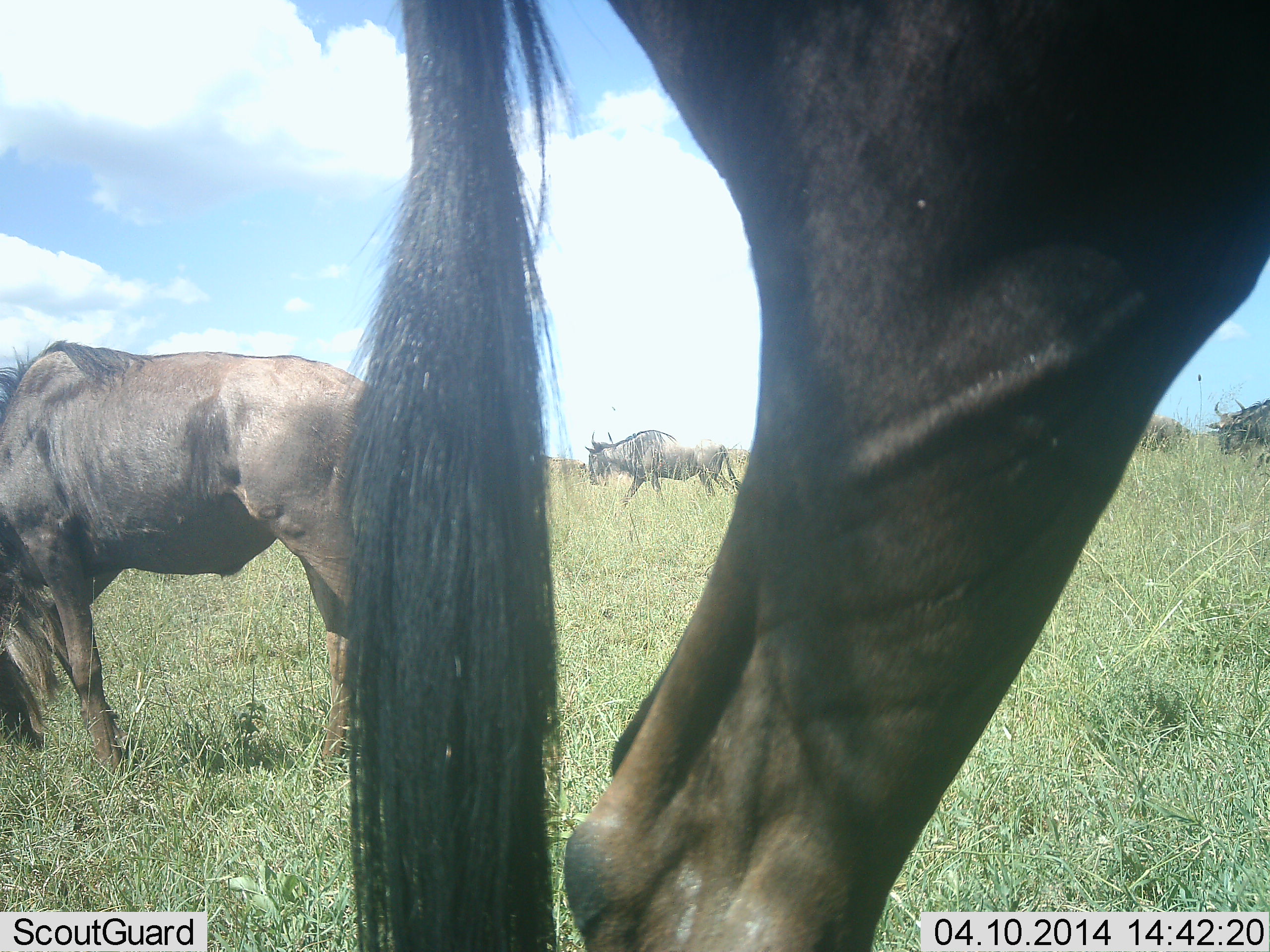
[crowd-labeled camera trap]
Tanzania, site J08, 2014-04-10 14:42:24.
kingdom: Animalia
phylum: Chordata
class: Mammalia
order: Artiodactyla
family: Bovidae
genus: Connochaetes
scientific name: Connochaetes taurinus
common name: blue wildebeest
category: wildebeest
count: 4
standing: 70%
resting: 0%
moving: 50%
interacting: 0%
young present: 0%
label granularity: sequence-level